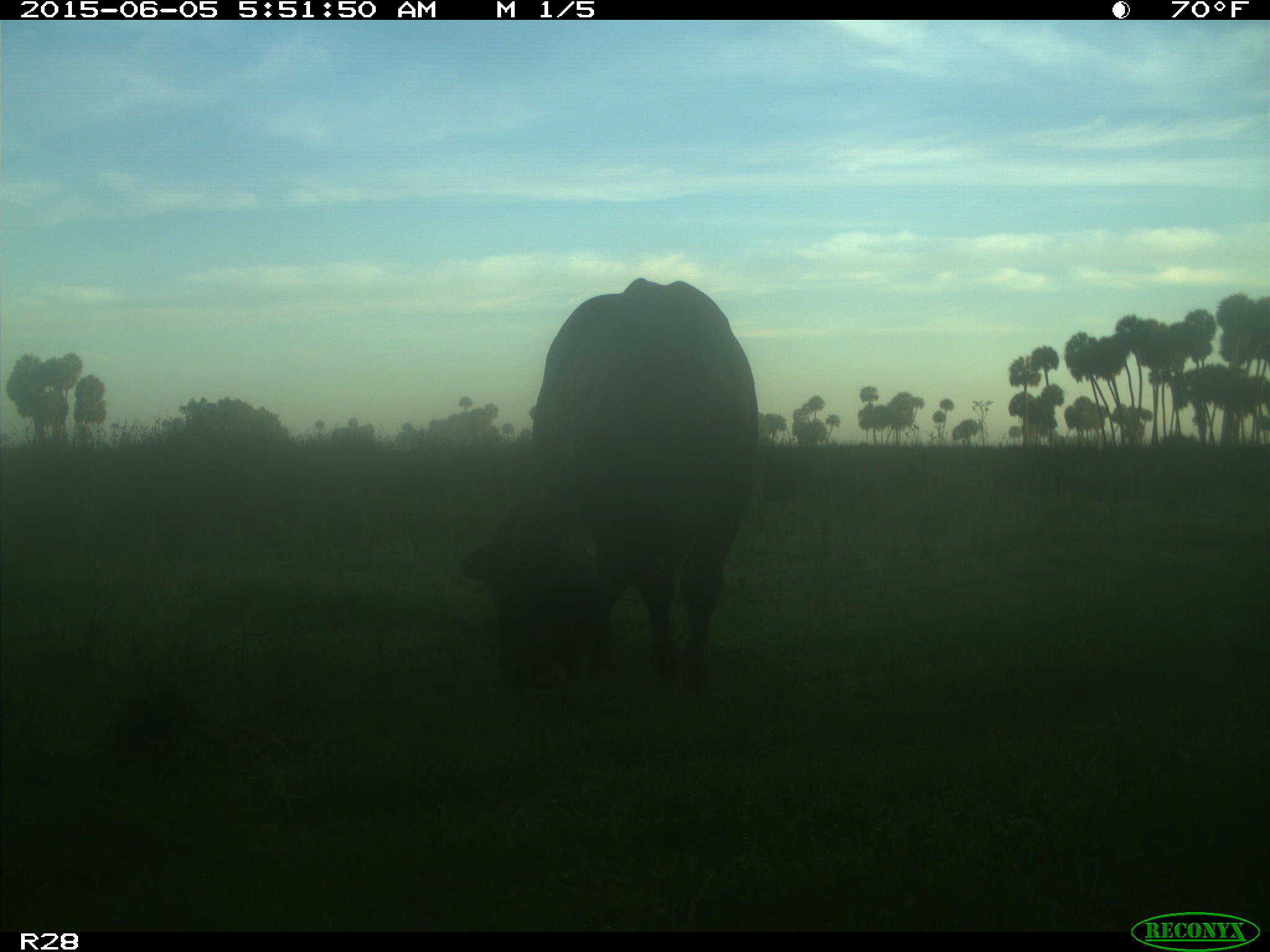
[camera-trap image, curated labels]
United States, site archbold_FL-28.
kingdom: Animalia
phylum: Chordata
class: Mammalia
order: Artiodactyla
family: Bovidae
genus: Bos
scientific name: Bos taurus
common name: domestic cow